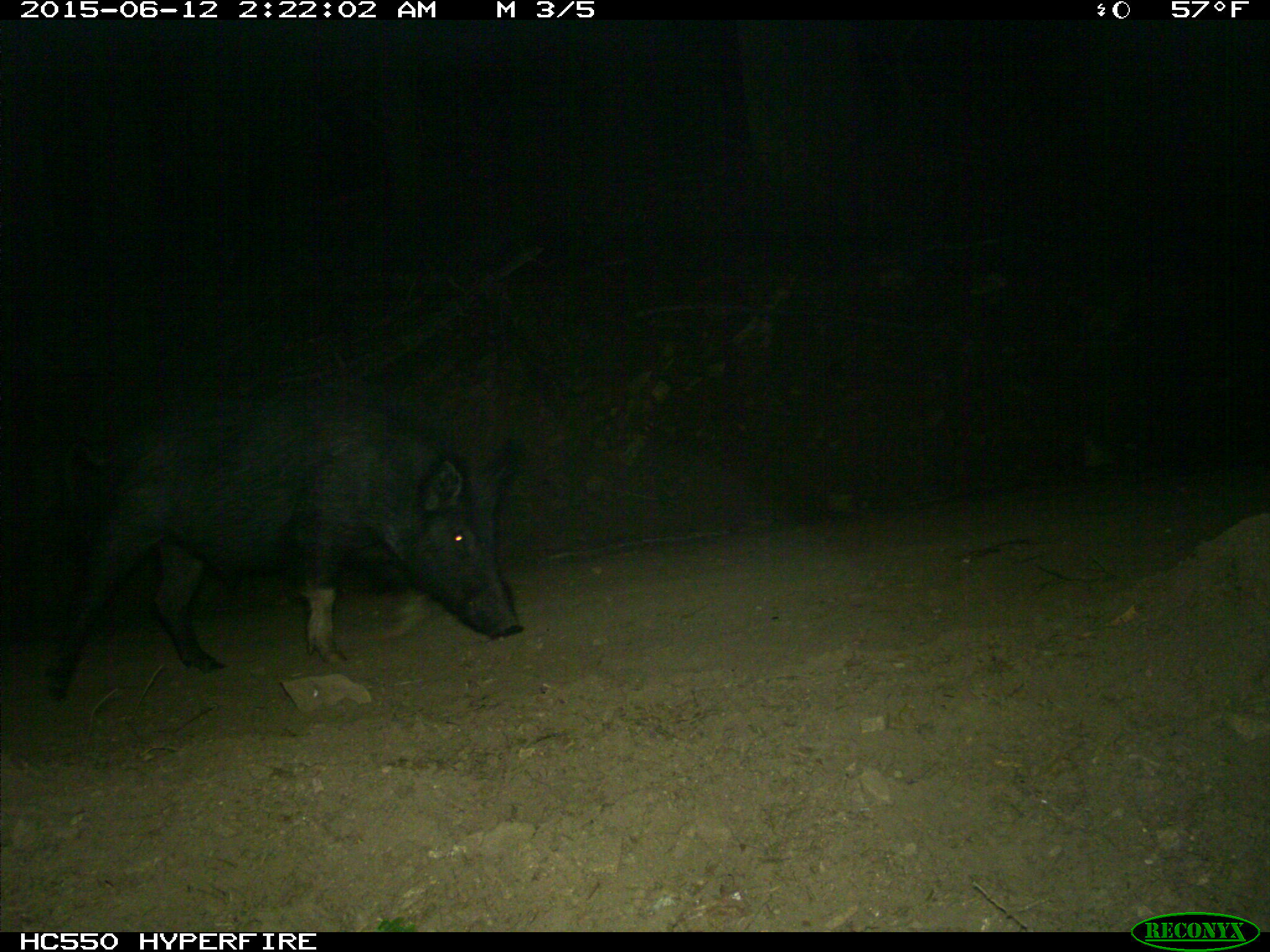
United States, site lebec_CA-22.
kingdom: Animalia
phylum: Chordata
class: Mammalia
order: Artiodactyla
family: Suidae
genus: Sus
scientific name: Sus scrofa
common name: wild boar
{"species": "Sus scrofa (wild boar)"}